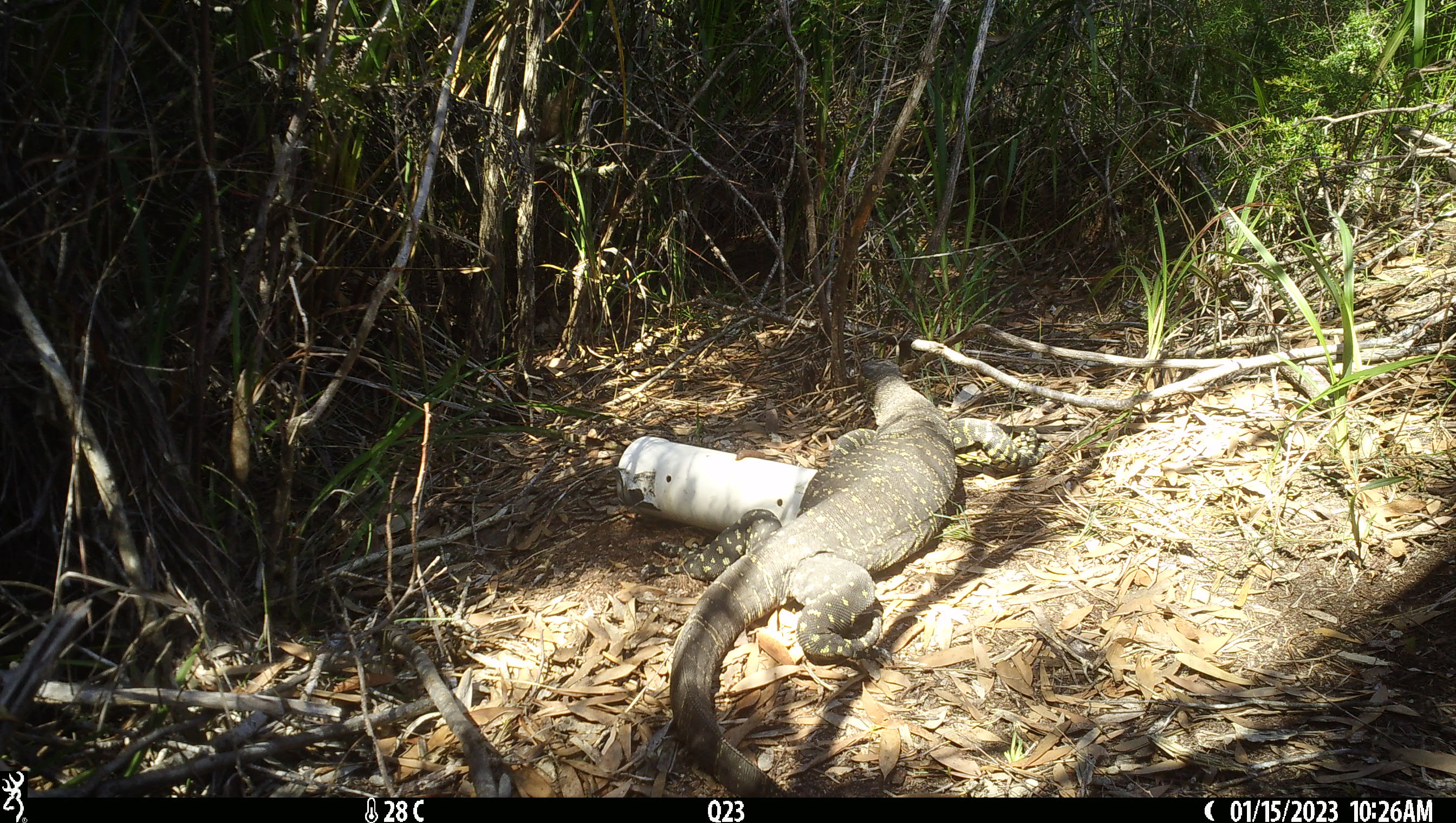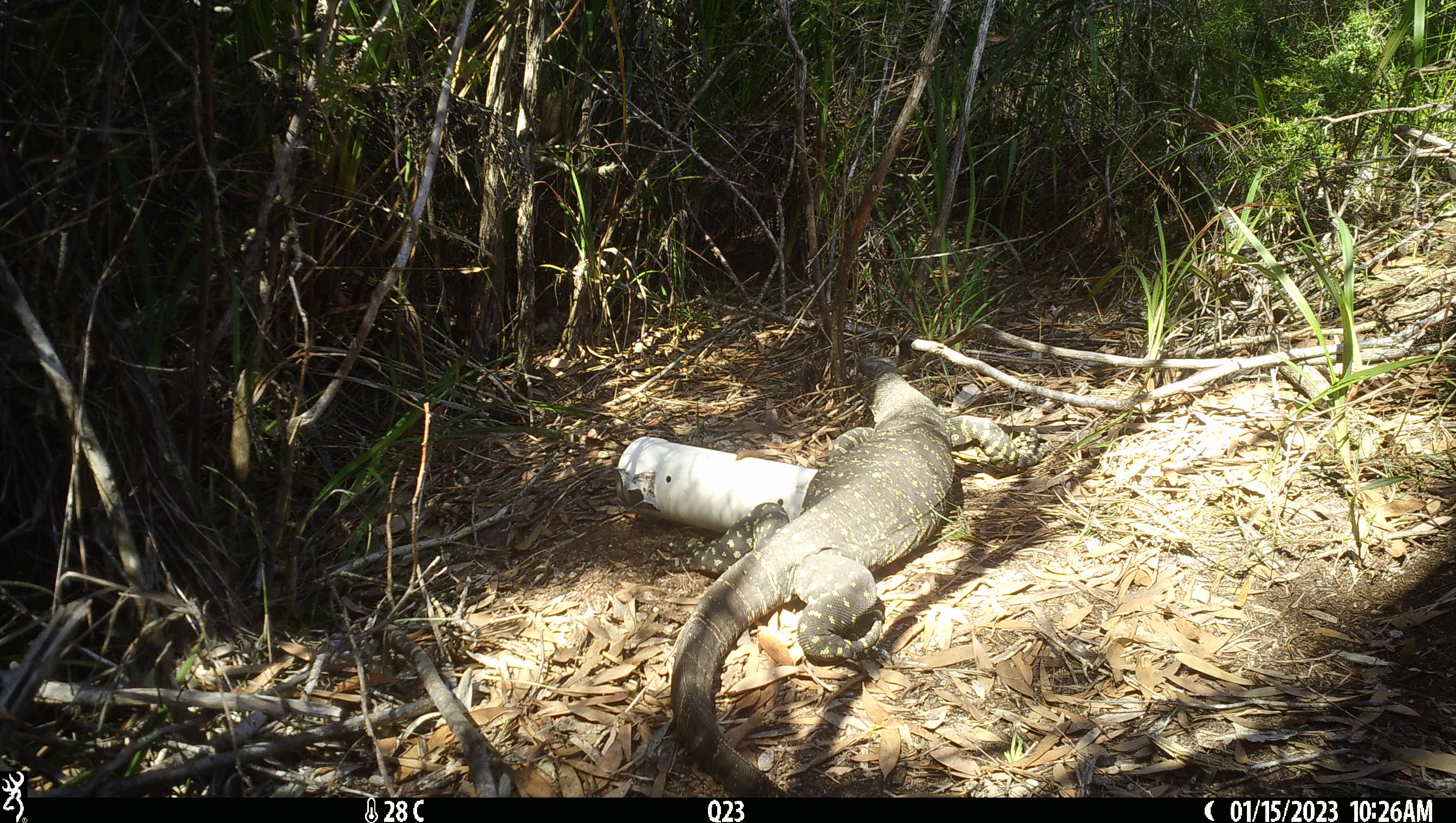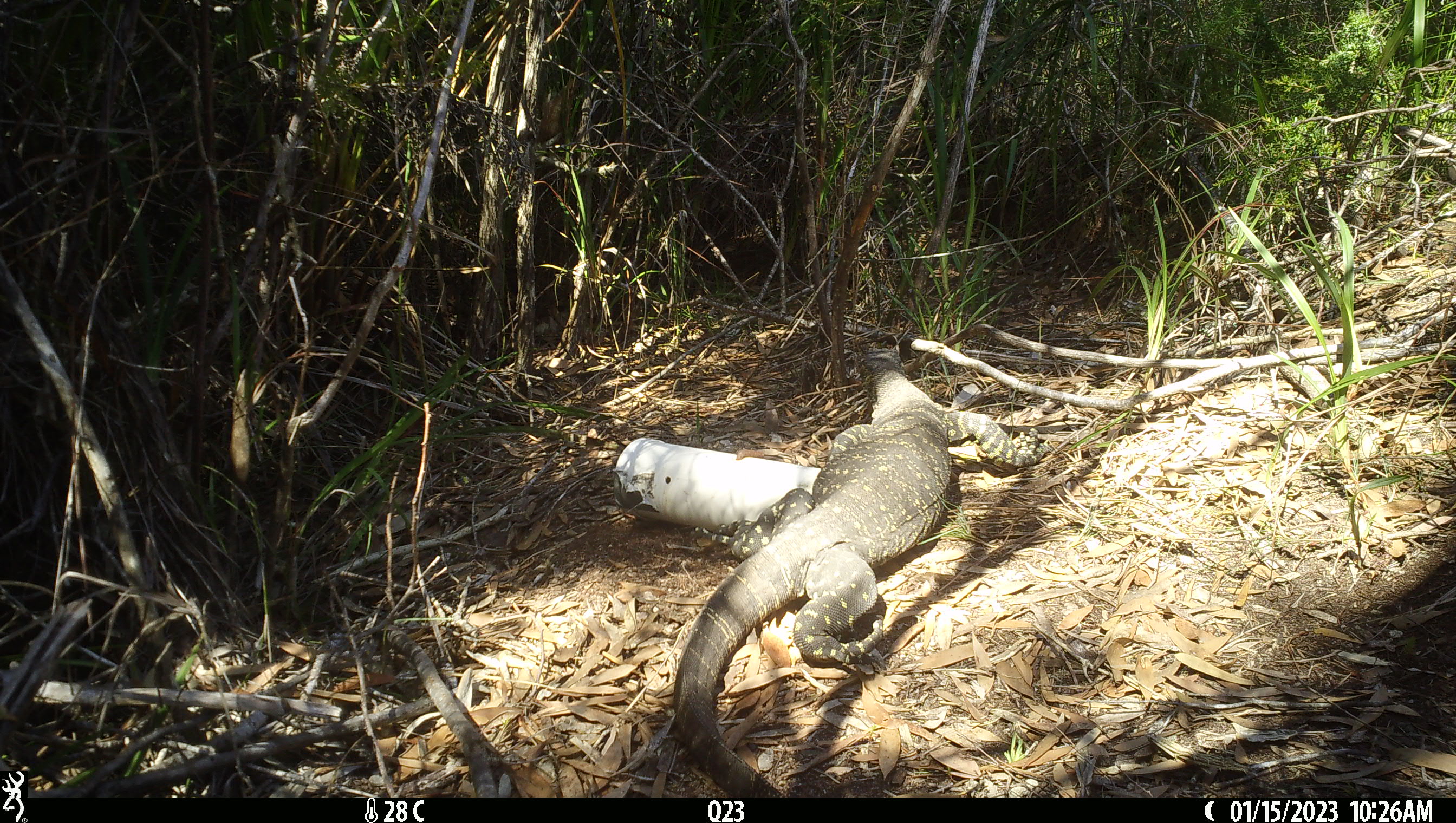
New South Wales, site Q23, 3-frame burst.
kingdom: Animalia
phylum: Chordata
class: Reptilia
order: Squamata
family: Varanidae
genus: Varanus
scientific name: Varanus varius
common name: lace monitor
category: goanna